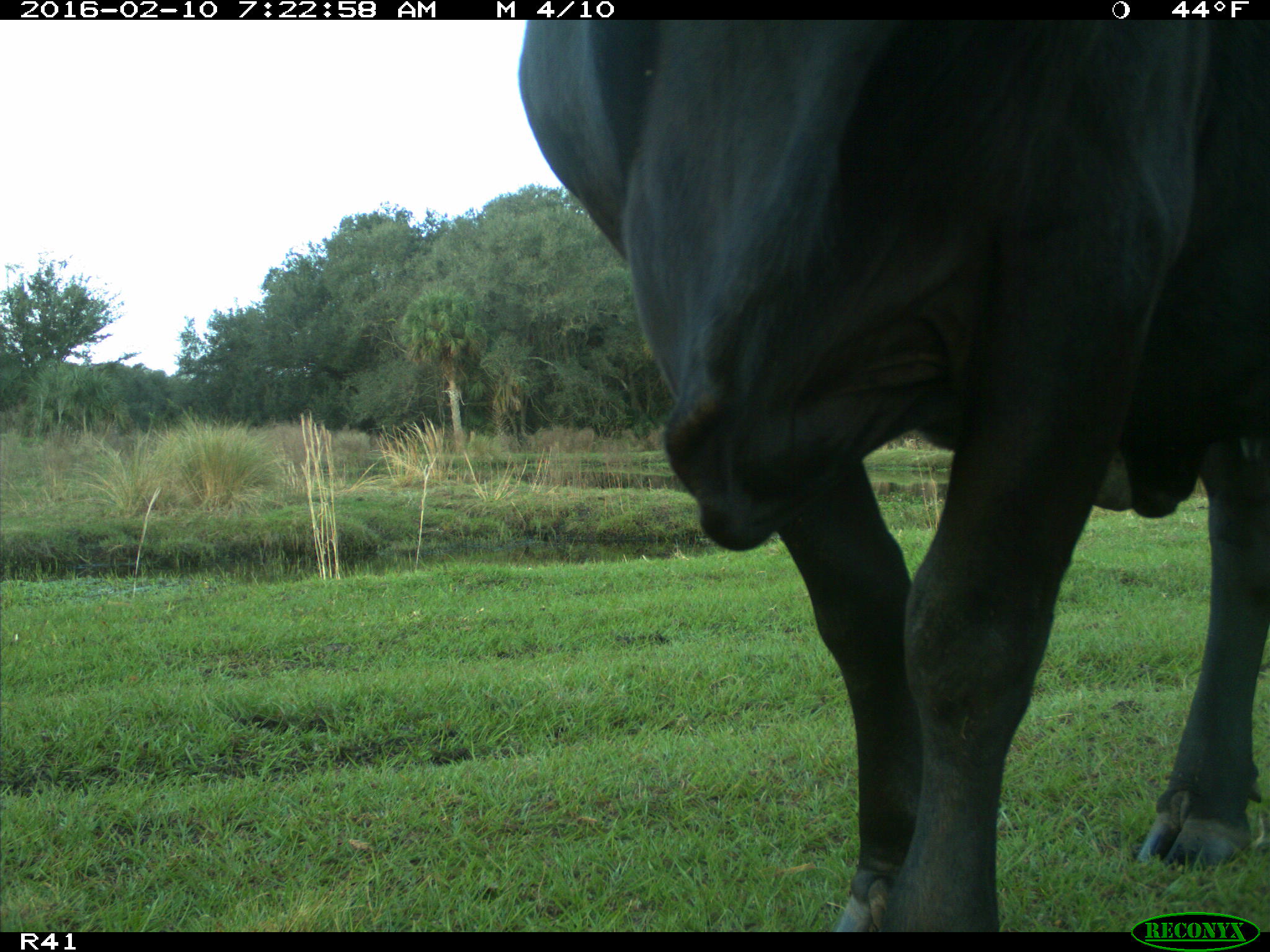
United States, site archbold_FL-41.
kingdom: Animalia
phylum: Chordata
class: Mammalia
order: Artiodactyla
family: Bovidae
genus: Bos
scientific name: Bos taurus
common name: domestic cow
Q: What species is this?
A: Bos taurus (domestic cow).